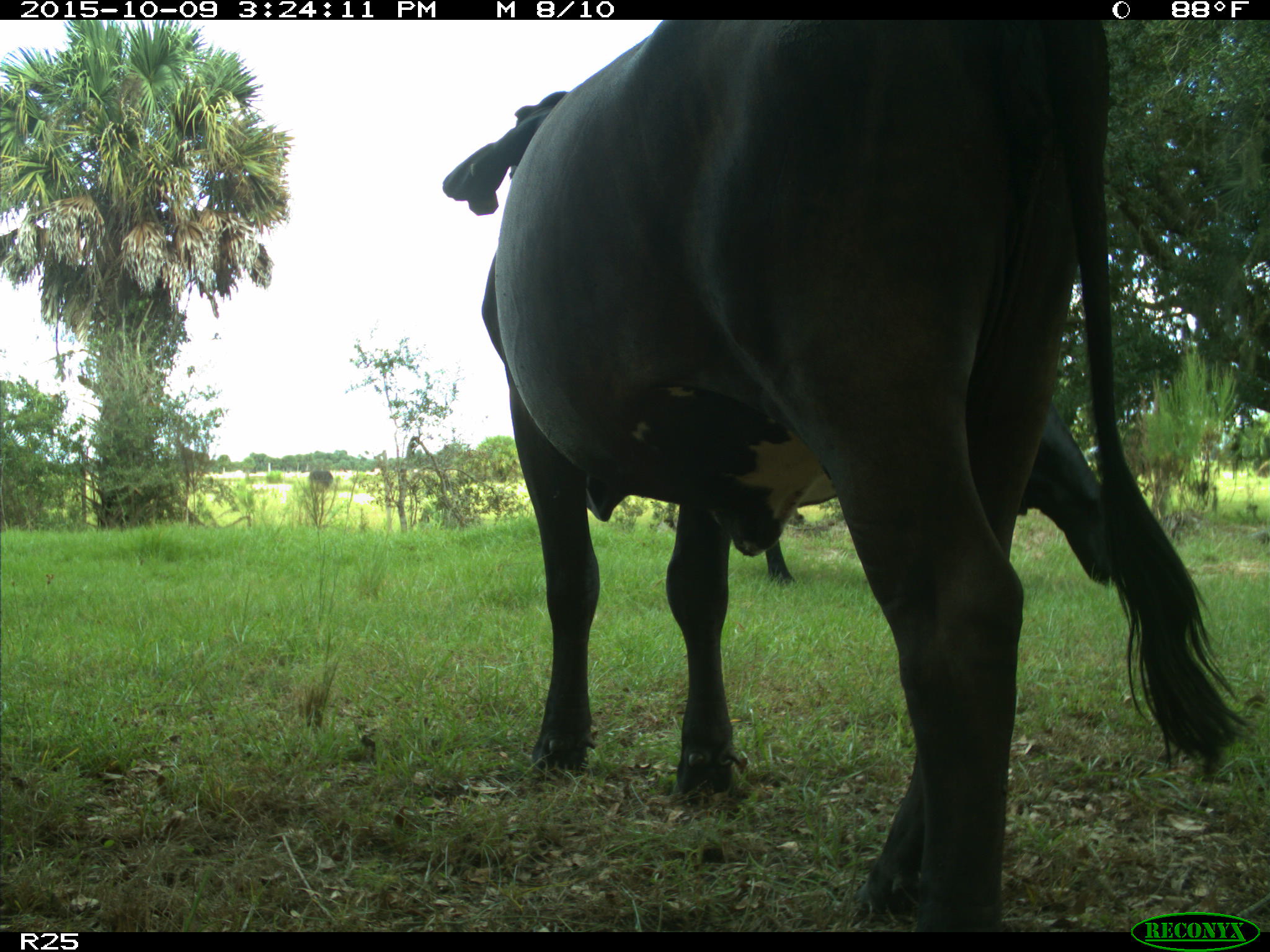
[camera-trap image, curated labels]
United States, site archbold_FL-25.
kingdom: Animalia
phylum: Chordata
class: Mammalia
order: Artiodactyla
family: Bovidae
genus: Bos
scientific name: Bos taurus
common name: domestic cow